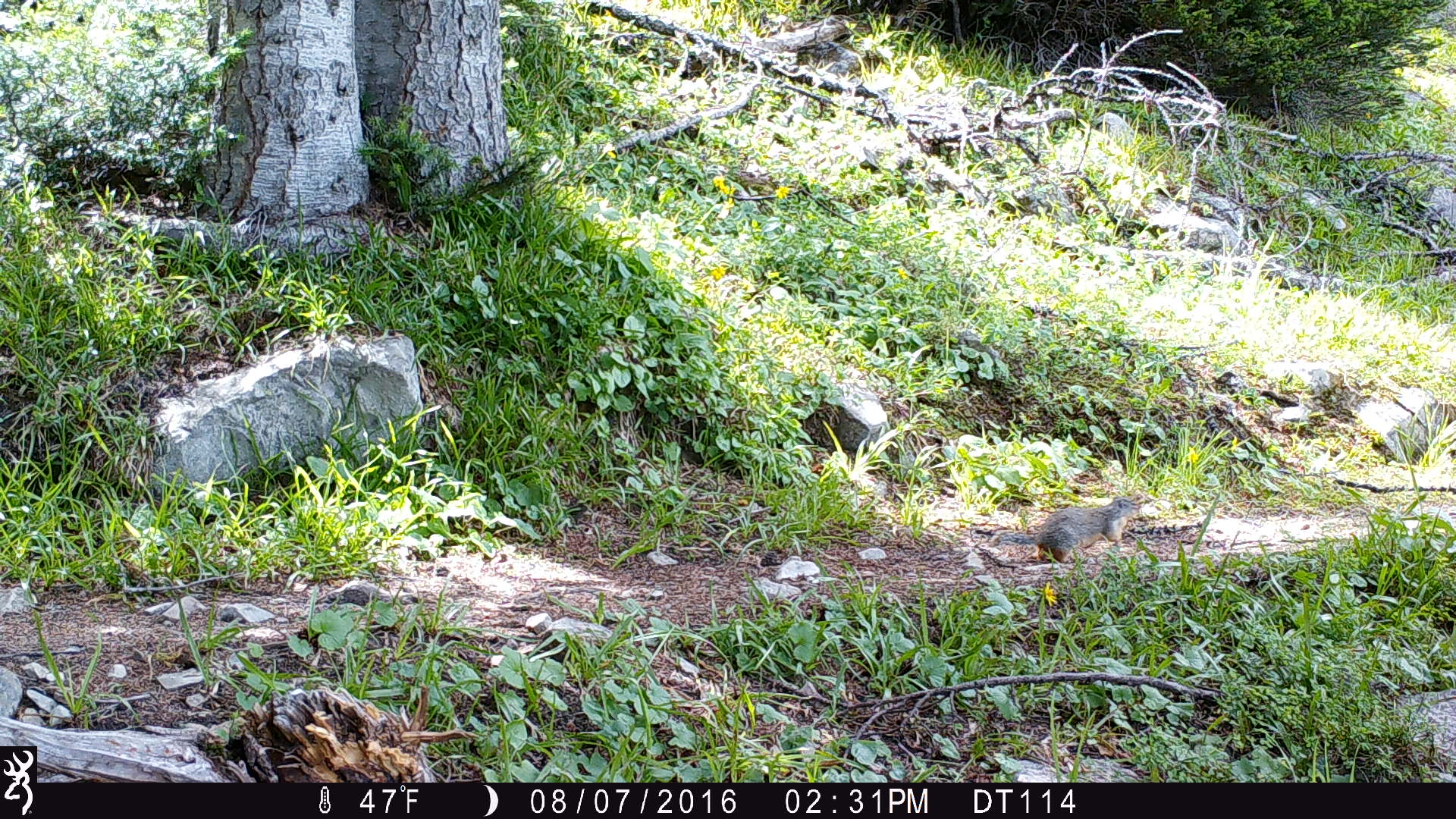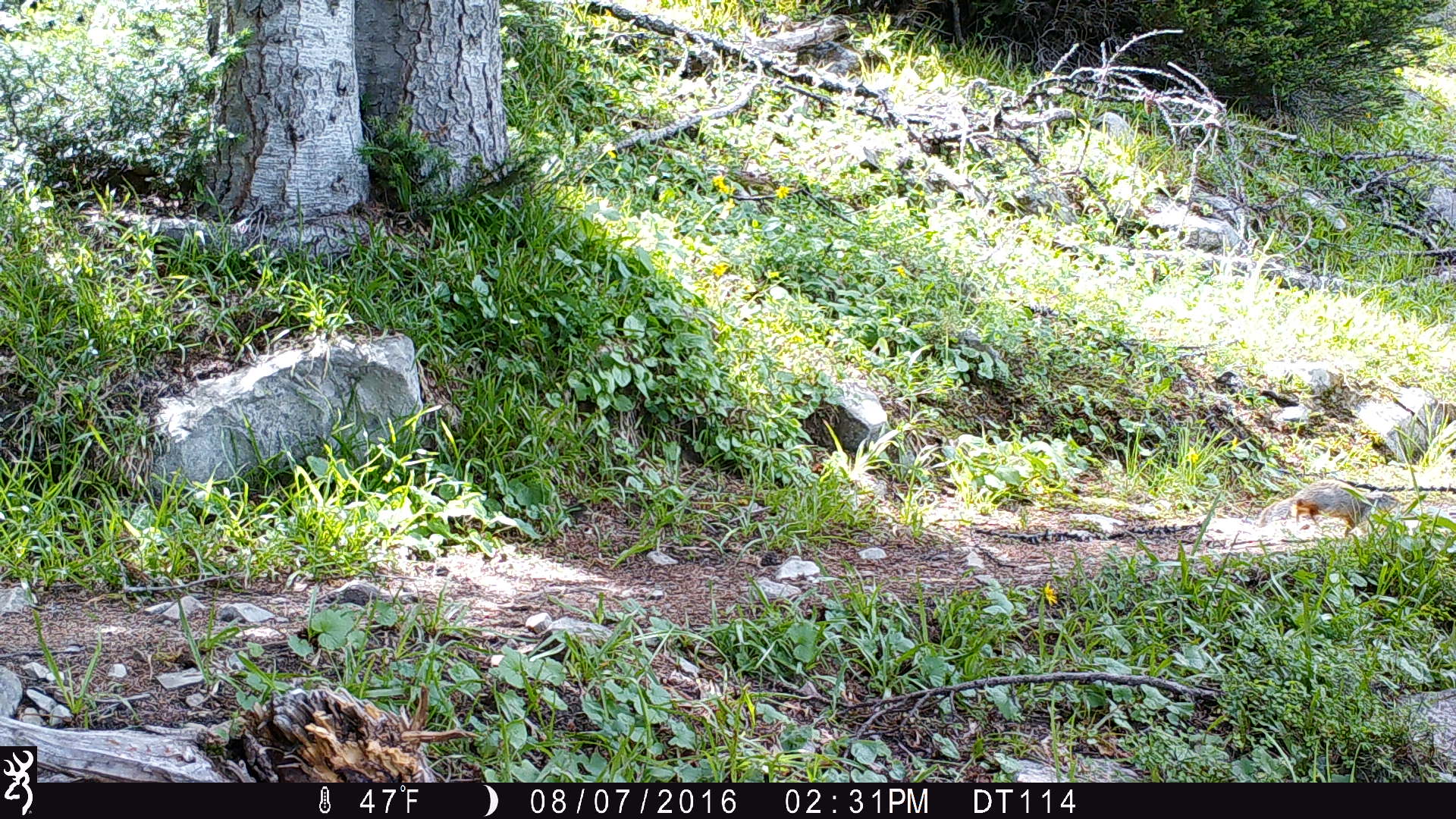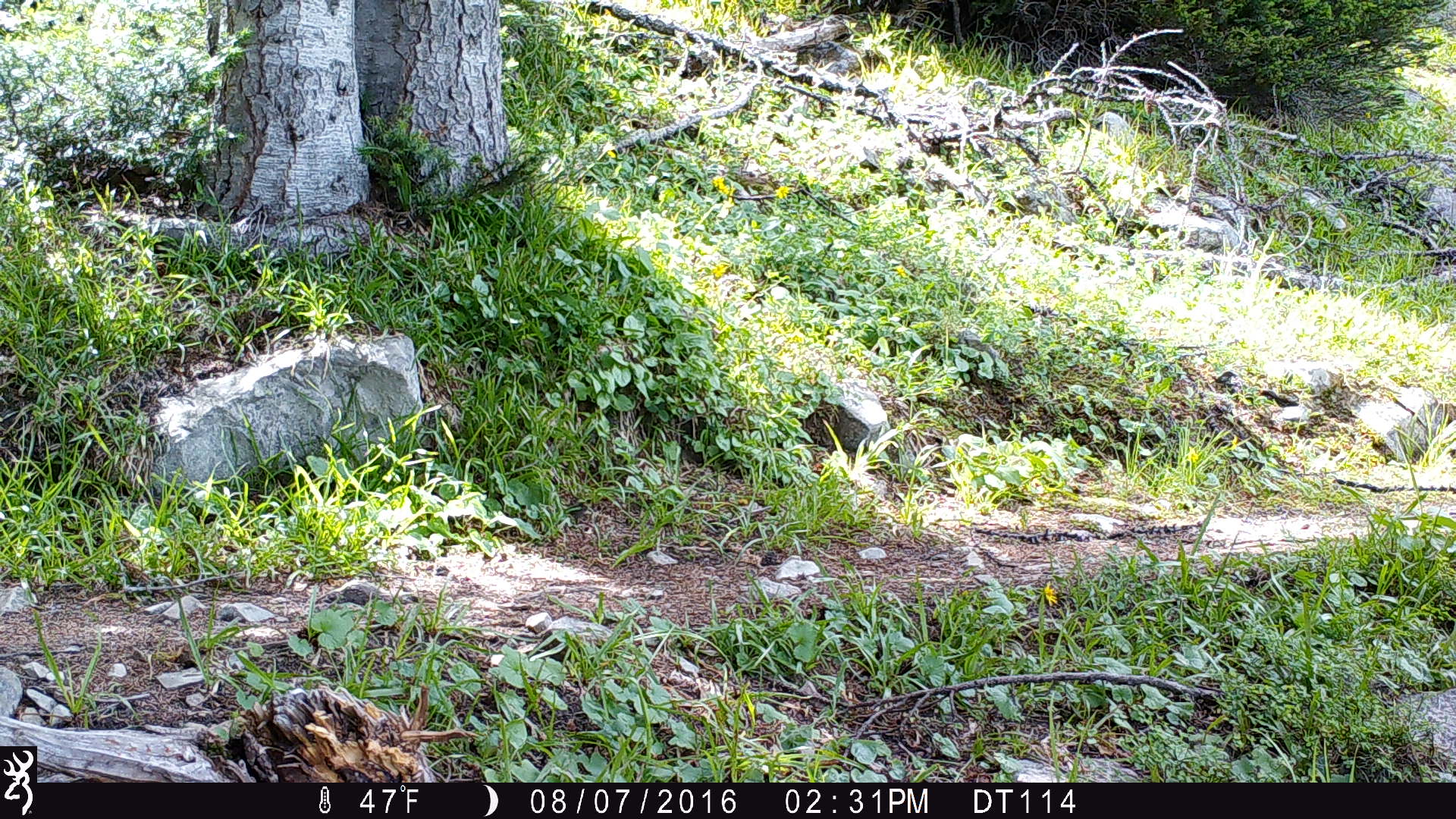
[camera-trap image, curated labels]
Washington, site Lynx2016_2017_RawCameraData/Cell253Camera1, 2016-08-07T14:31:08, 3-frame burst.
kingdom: Animalia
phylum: Chordata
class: Mammalia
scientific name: Mammalia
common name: small mammal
Small mammal (Mammalia). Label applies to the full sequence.